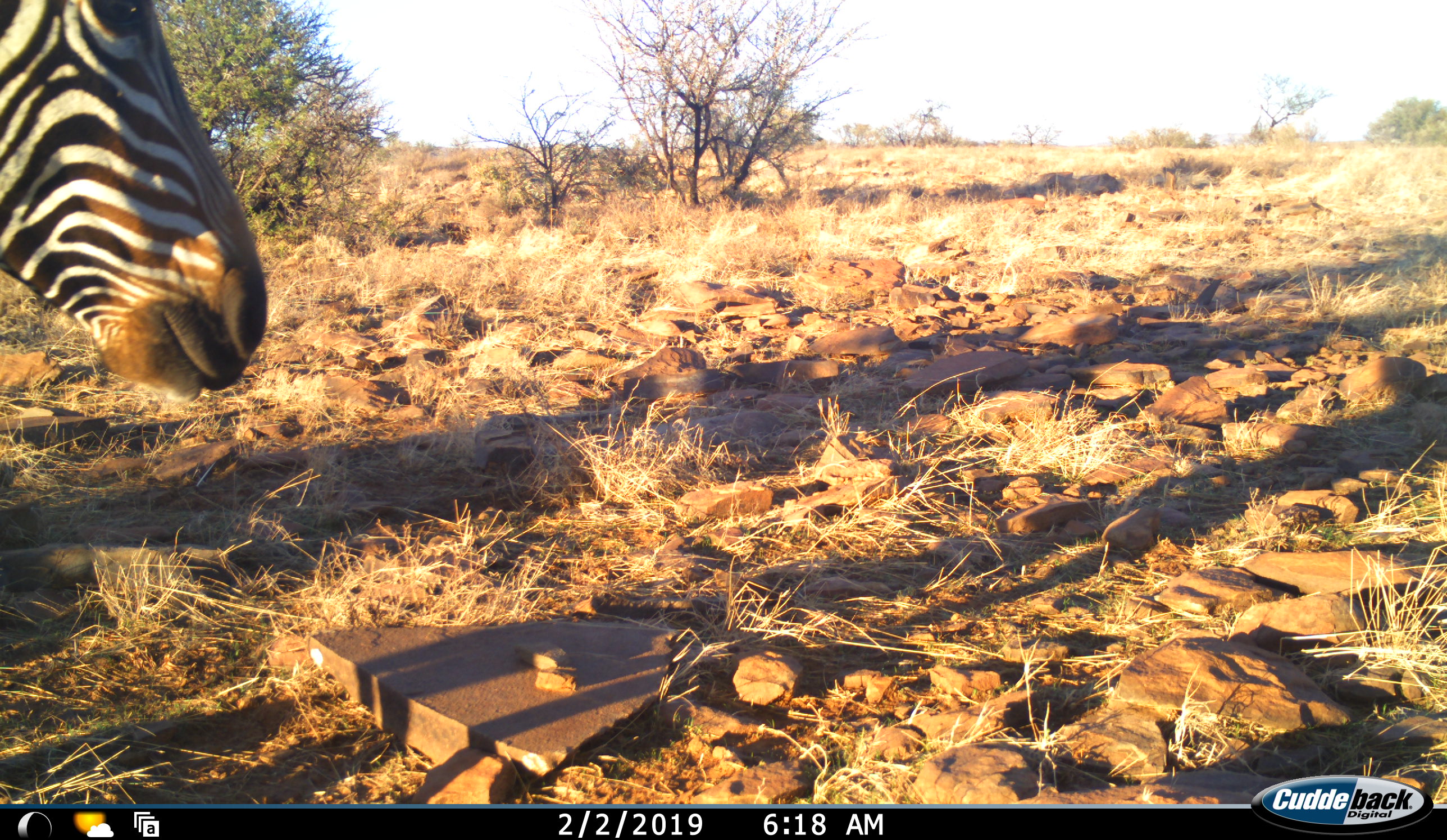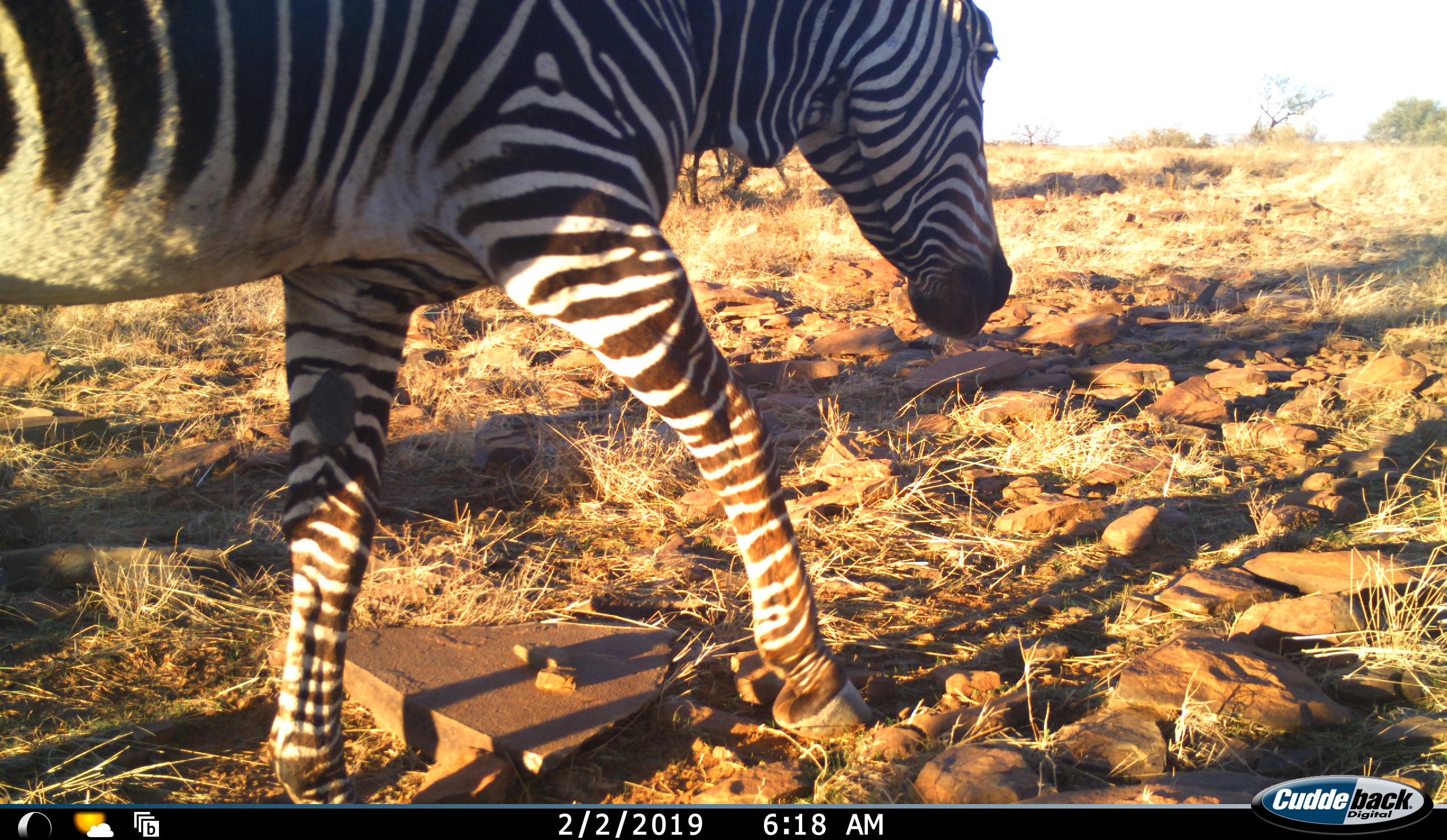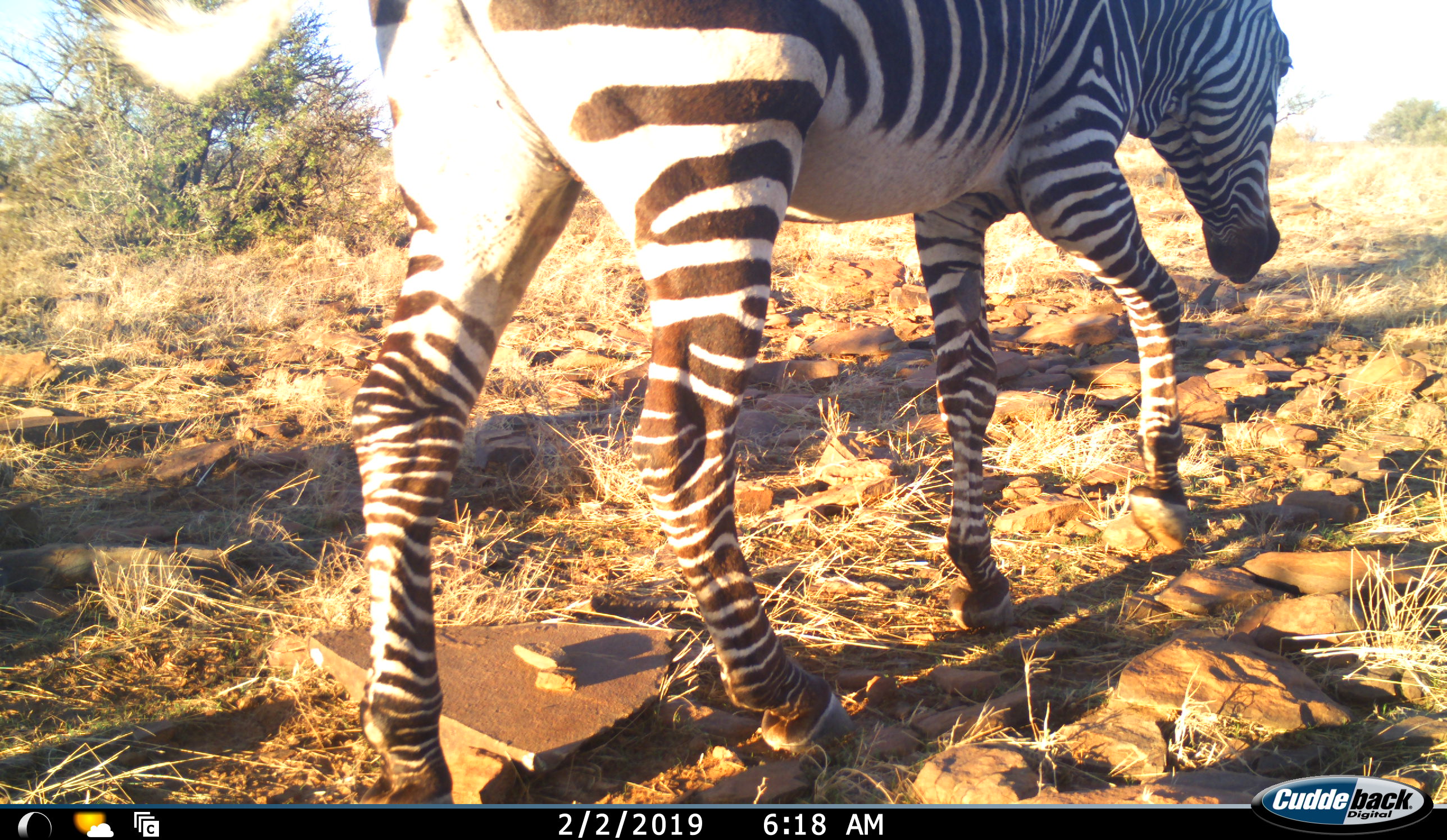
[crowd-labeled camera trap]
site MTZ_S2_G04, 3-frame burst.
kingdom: Animalia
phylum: Chordata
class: Mammalia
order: Perissodactyla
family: Equidae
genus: Equus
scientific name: Equus zebra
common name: mountain zebra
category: zebramountain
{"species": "zebramountain (mountain zebra) (Equus zebra)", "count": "1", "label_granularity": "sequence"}